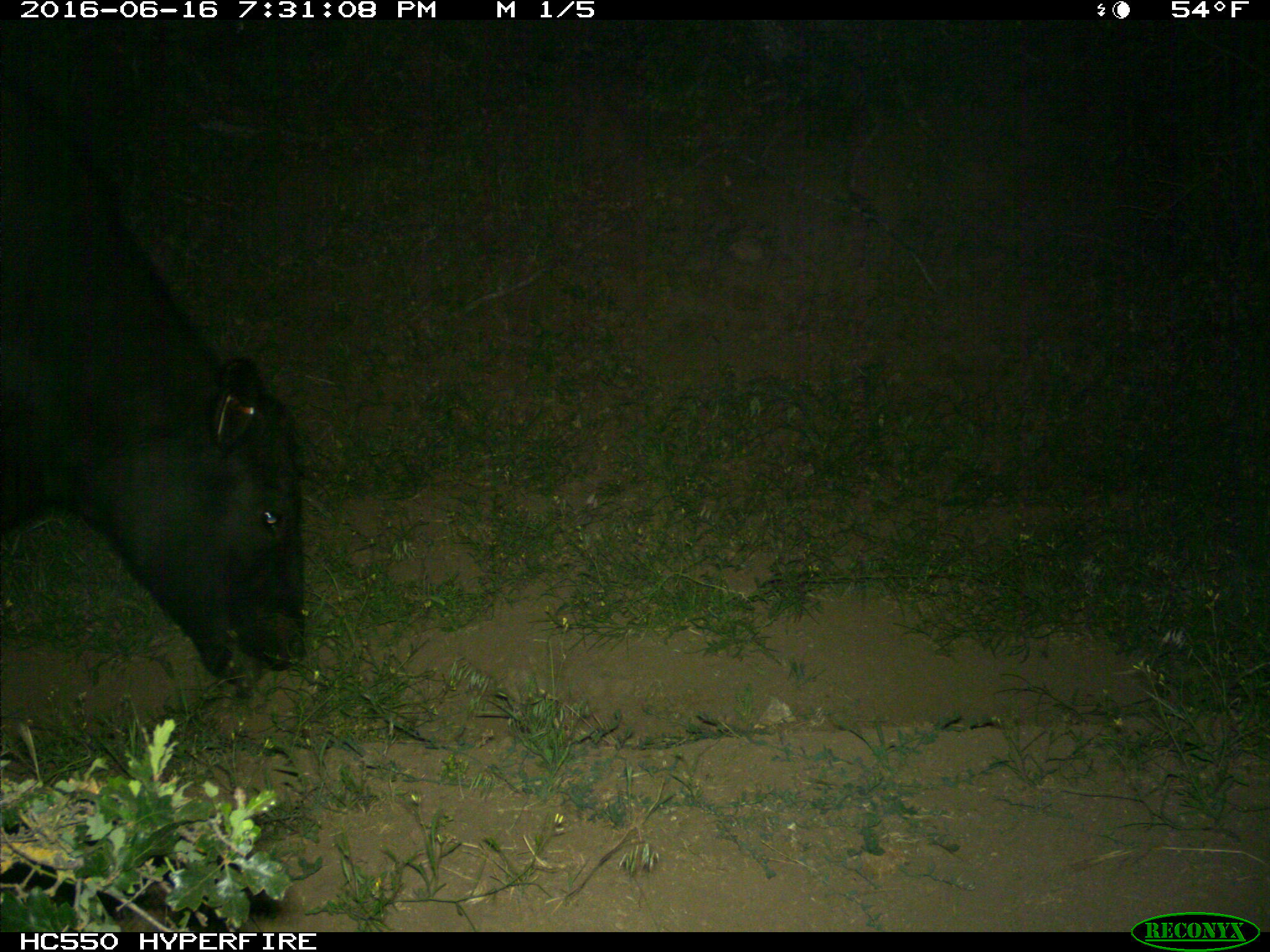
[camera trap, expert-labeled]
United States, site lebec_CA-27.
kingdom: Animalia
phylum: Chordata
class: Mammalia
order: Artiodactyla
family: Bovidae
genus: Bos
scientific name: Bos taurus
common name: domestic cow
Bos taurus (domestic cow).